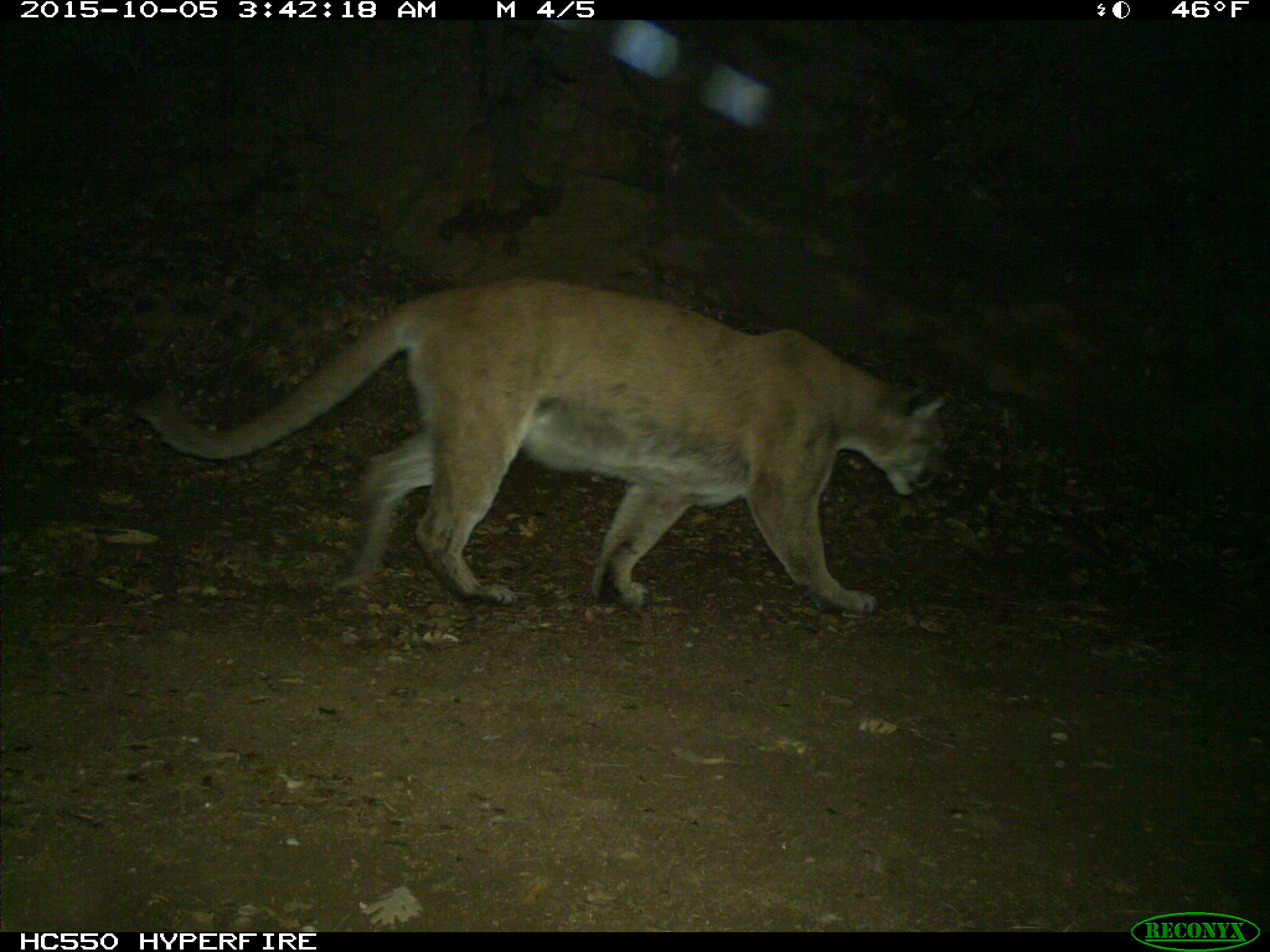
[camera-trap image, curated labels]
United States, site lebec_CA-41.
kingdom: Animalia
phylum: Chordata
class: Mammalia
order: Carnivora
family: Felidae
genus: Puma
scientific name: Puma concolor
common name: mountain lion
Puma concolor (mountain lion).